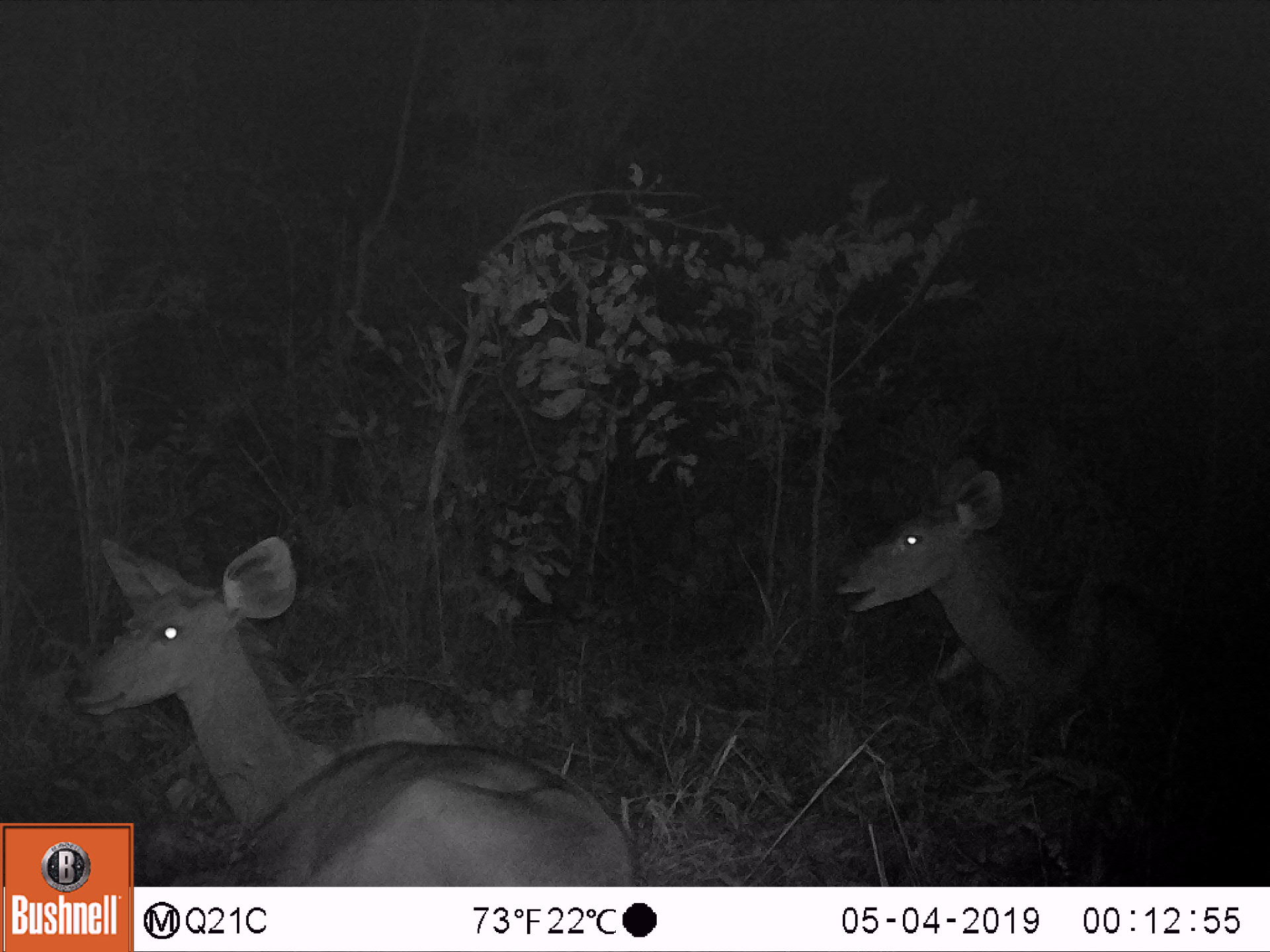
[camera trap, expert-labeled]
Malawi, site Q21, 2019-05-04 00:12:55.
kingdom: Animalia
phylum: Chordata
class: Mammalia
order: Artiodactyla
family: Bovidae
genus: Tragelaphus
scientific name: Tragelaphus strepsiceros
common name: greater kudu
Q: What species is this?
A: Greater kudu (Tragelaphus strepsiceros).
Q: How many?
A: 1.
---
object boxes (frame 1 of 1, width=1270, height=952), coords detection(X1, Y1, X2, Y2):
greater kudu: detection(830, 447, 1207, 738)